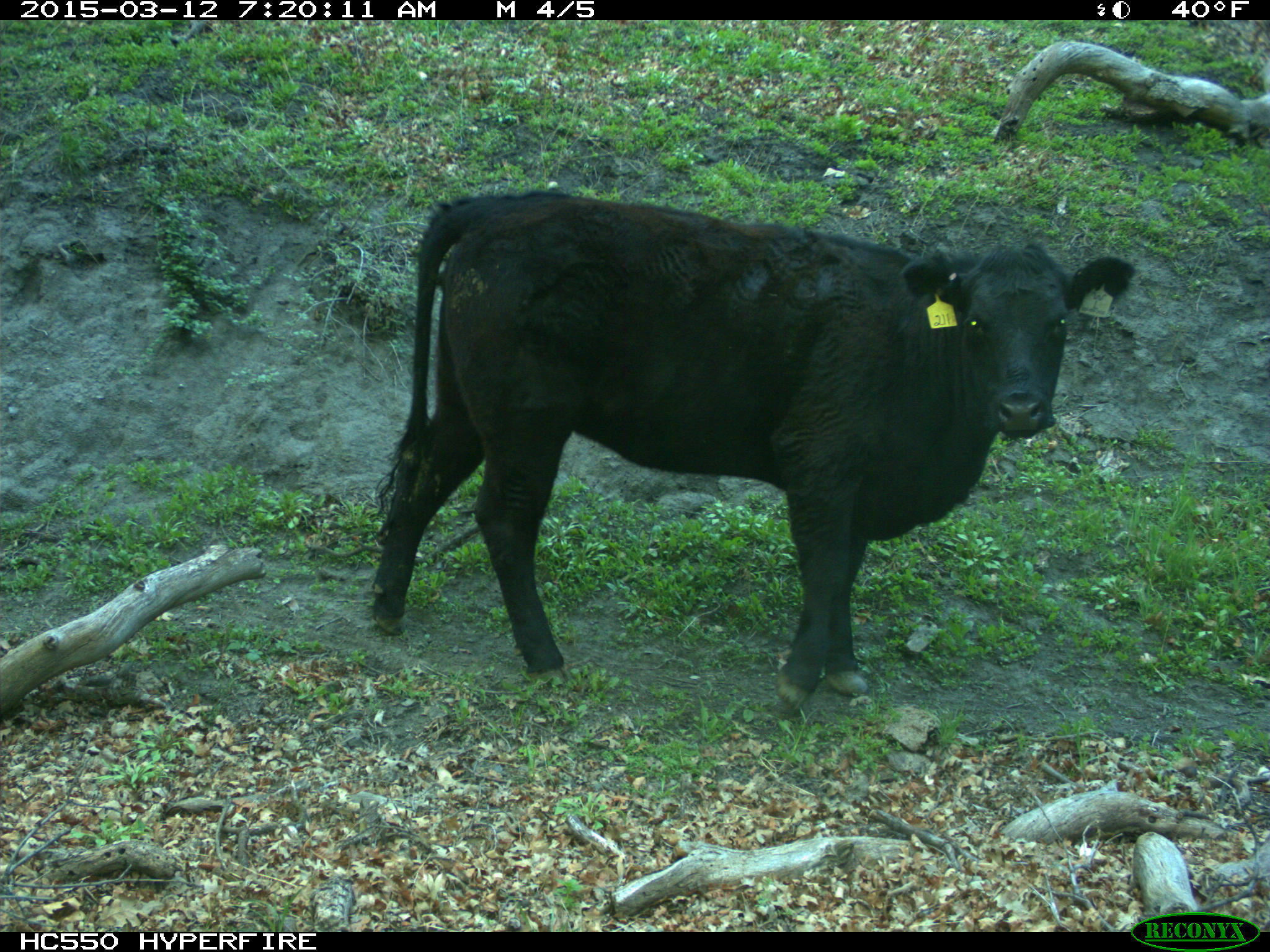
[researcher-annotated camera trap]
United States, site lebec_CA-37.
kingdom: Animalia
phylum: Chordata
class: Mammalia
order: Artiodactyla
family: Bovidae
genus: Bos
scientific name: Bos taurus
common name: domestic cow